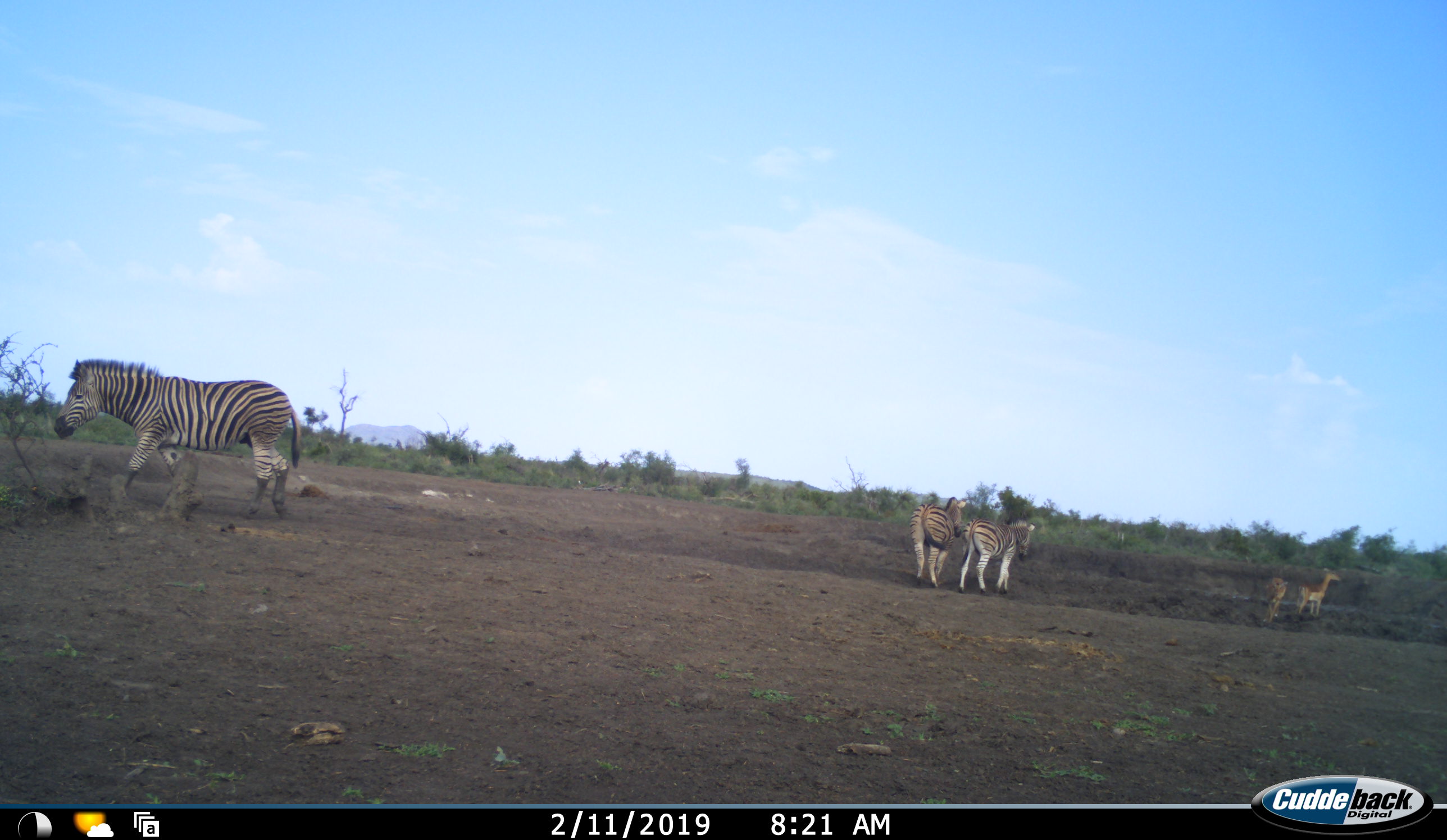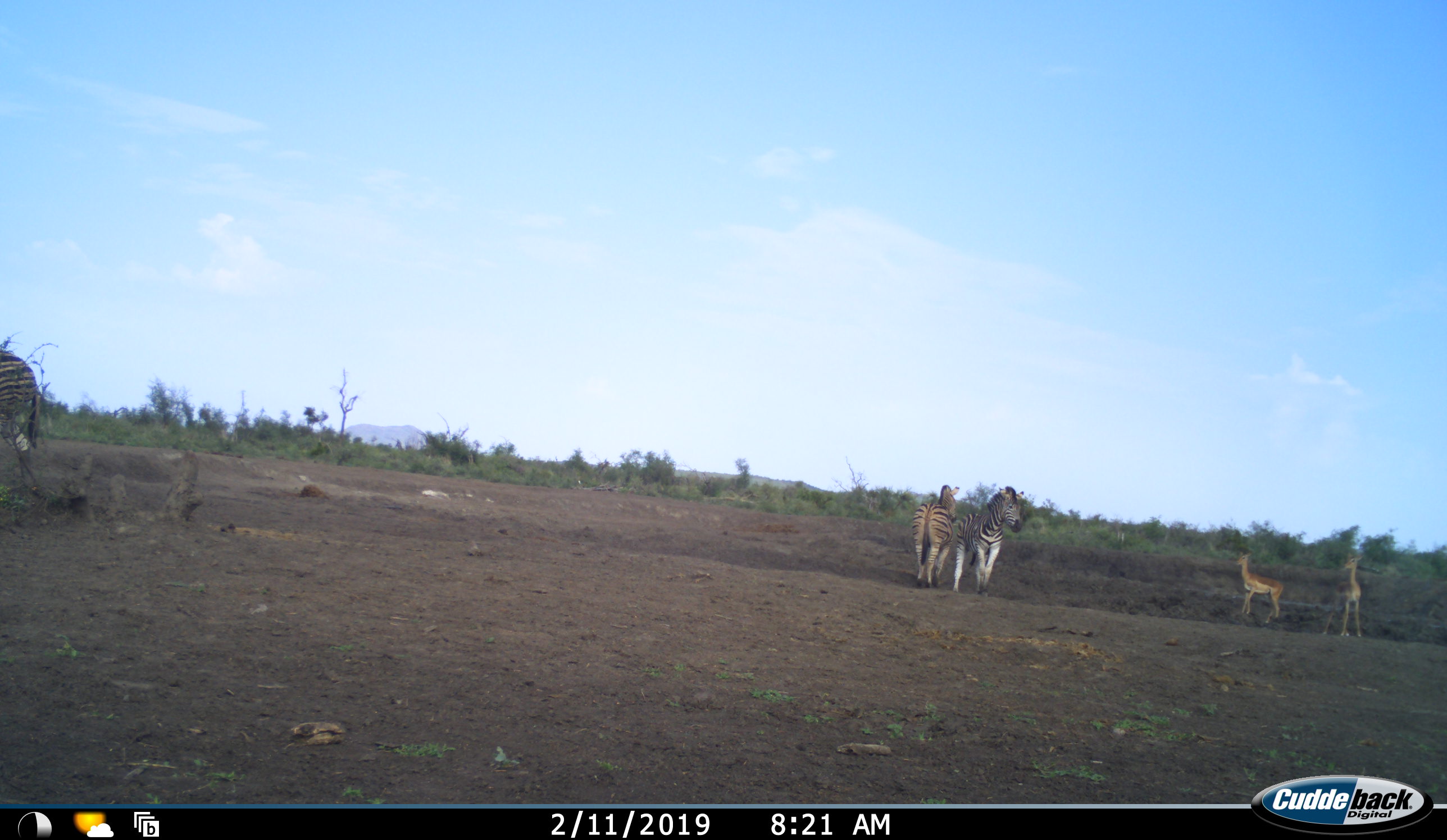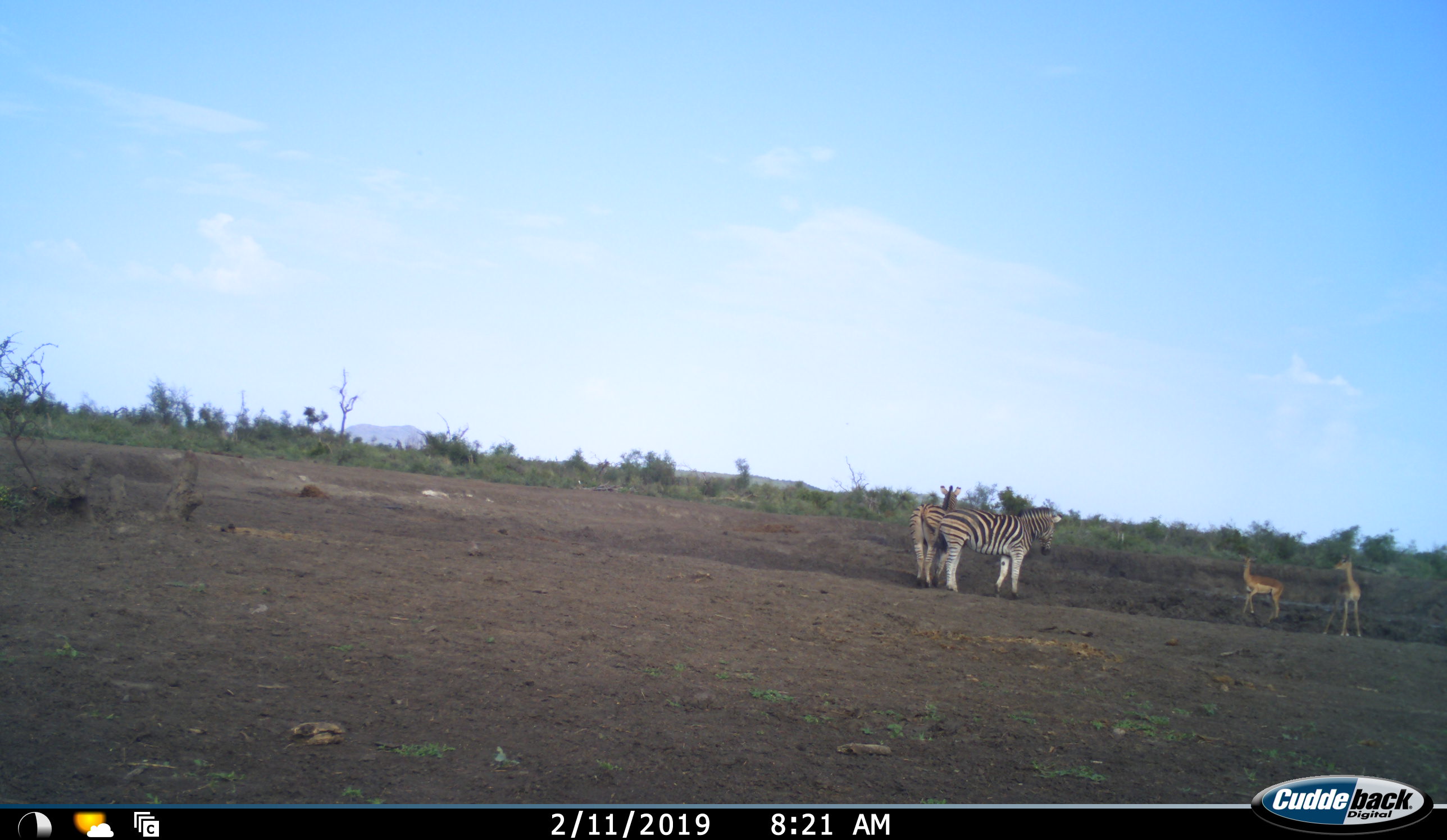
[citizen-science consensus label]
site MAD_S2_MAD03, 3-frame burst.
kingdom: Animalia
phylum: Chordata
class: Mammalia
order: Artiodactyla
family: Bovidae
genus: Aepyceros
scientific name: Aepyceros melampus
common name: impala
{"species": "impala (Aepyceros melampus)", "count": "2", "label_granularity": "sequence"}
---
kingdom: Animalia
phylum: Chordata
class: Mammalia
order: Perissodactyla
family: Equidae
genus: Equus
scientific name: Equus quagga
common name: plains zebra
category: zebraplains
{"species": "zebraplains (plains zebra) (Equus quagga)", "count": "3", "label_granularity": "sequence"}